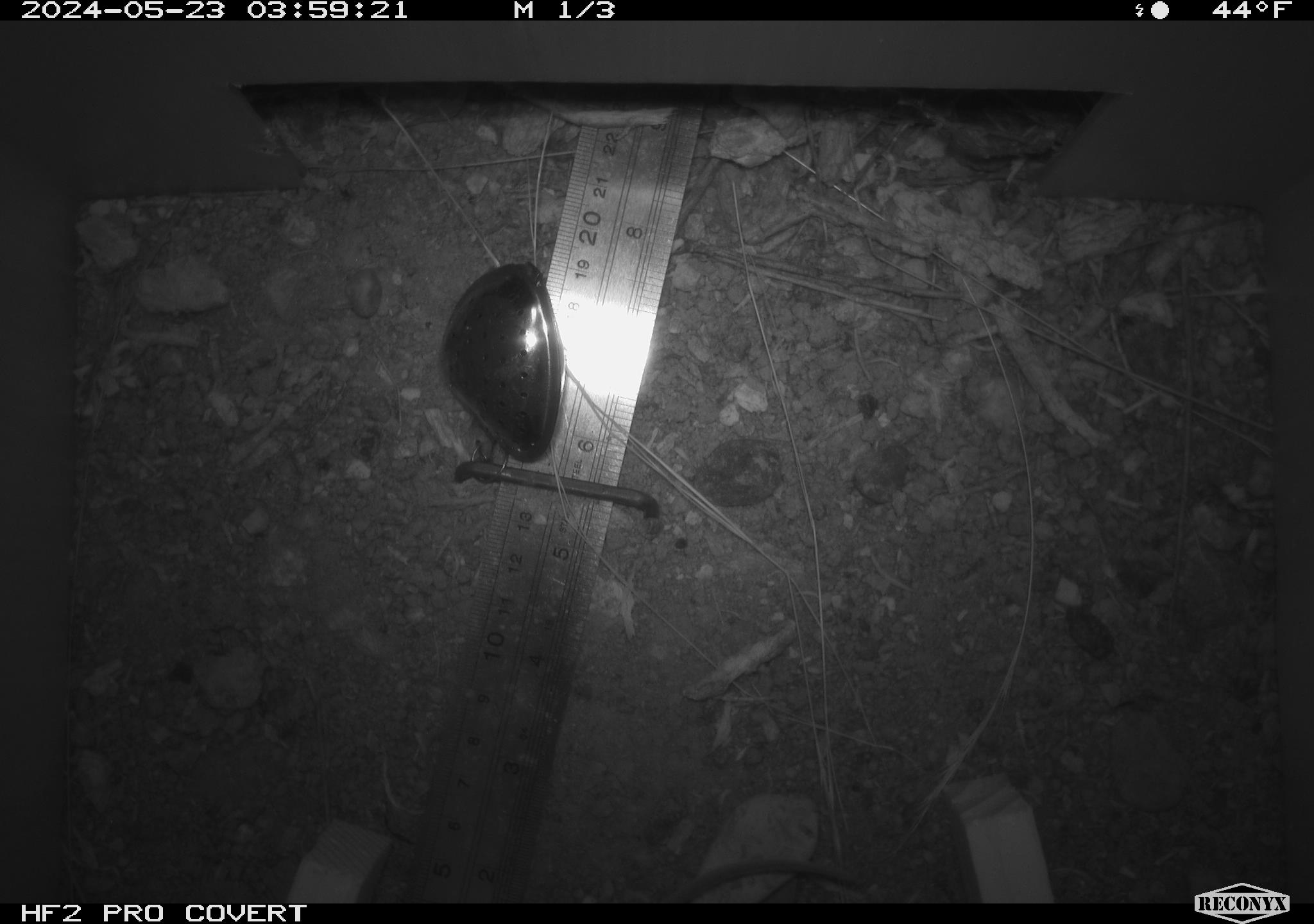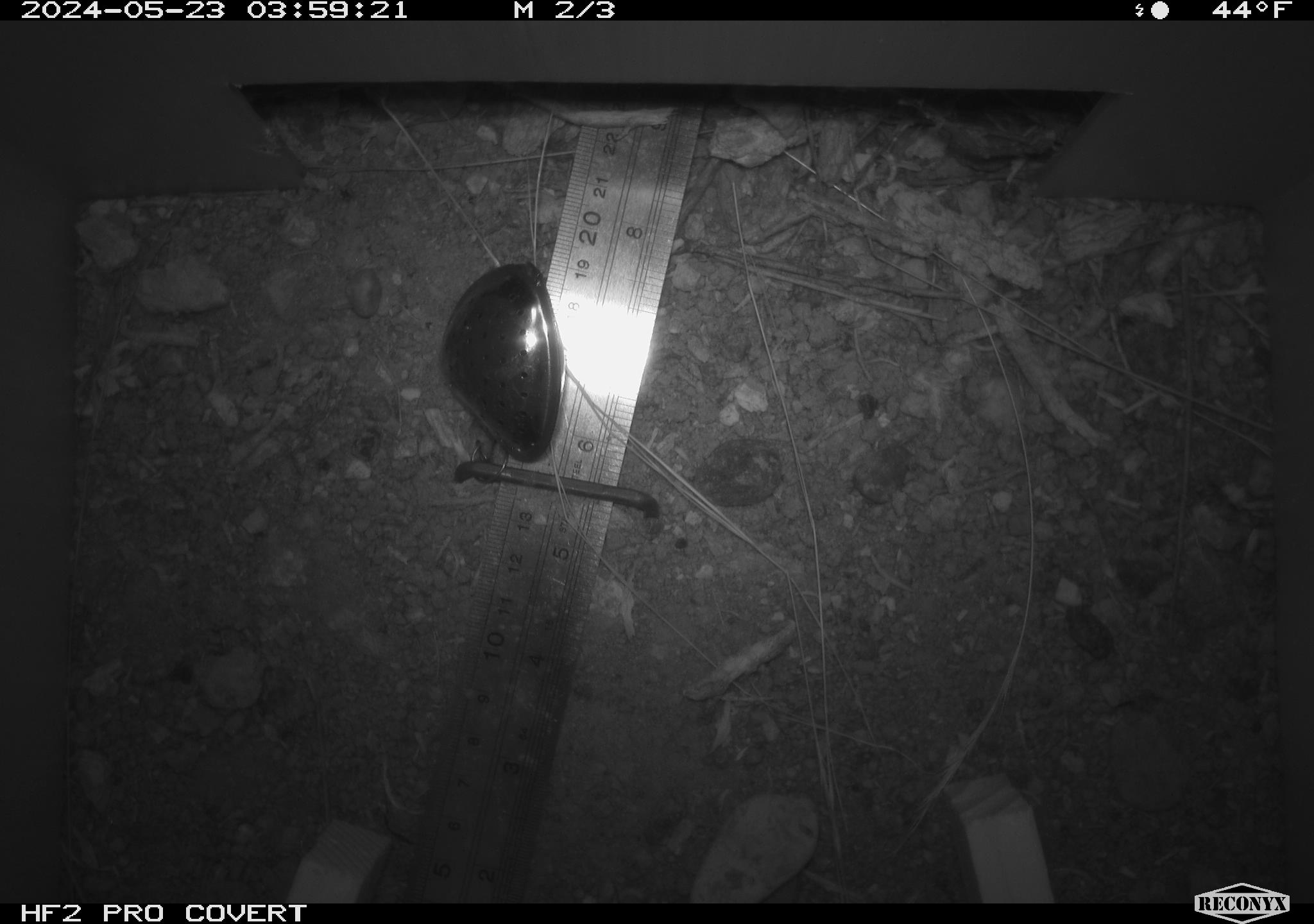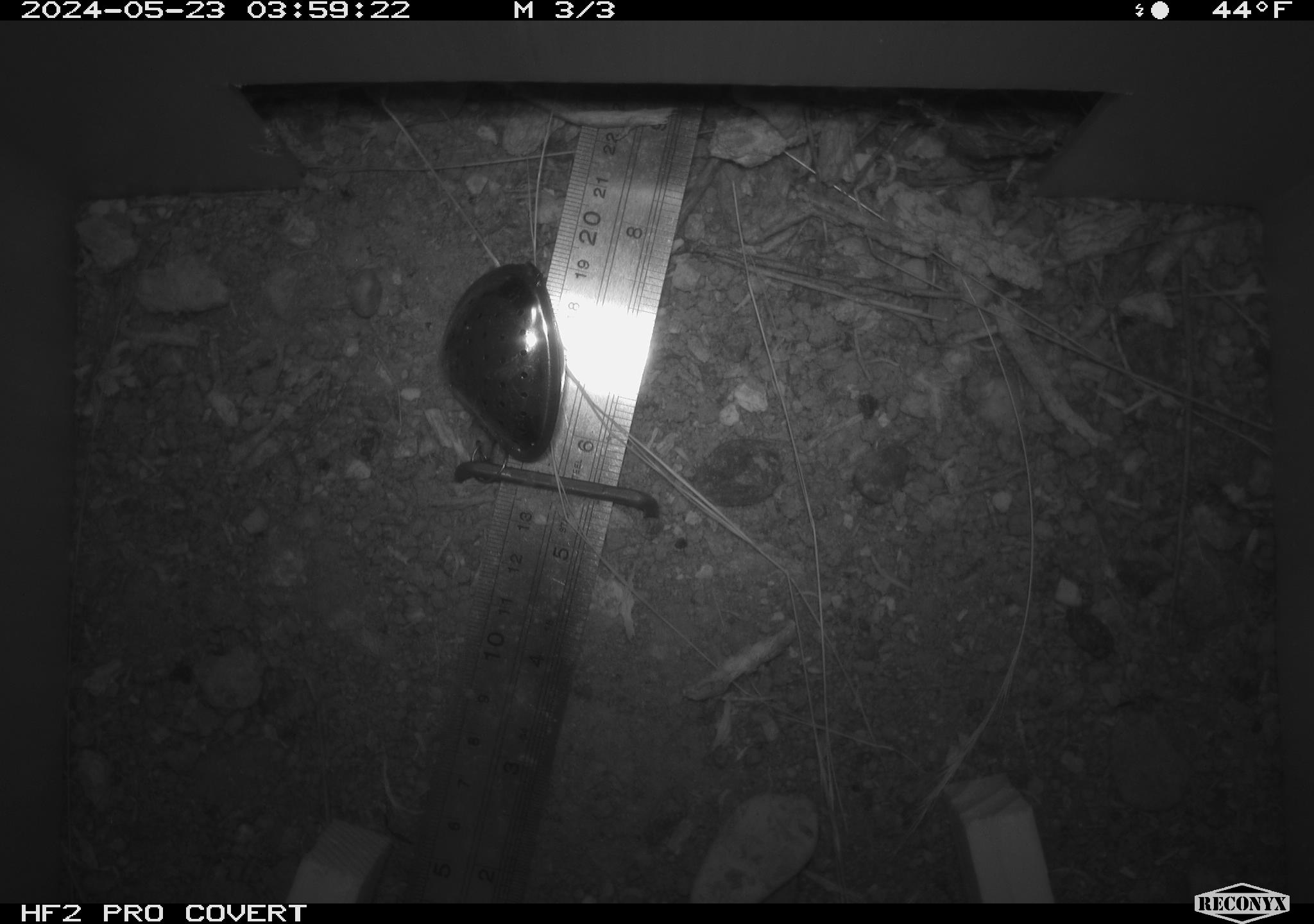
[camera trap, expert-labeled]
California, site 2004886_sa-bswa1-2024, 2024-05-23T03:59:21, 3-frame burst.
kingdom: Animalia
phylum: Chordata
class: Mammalia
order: Rodentia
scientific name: Rodentia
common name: mouse species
Mouse species (Rodentia).